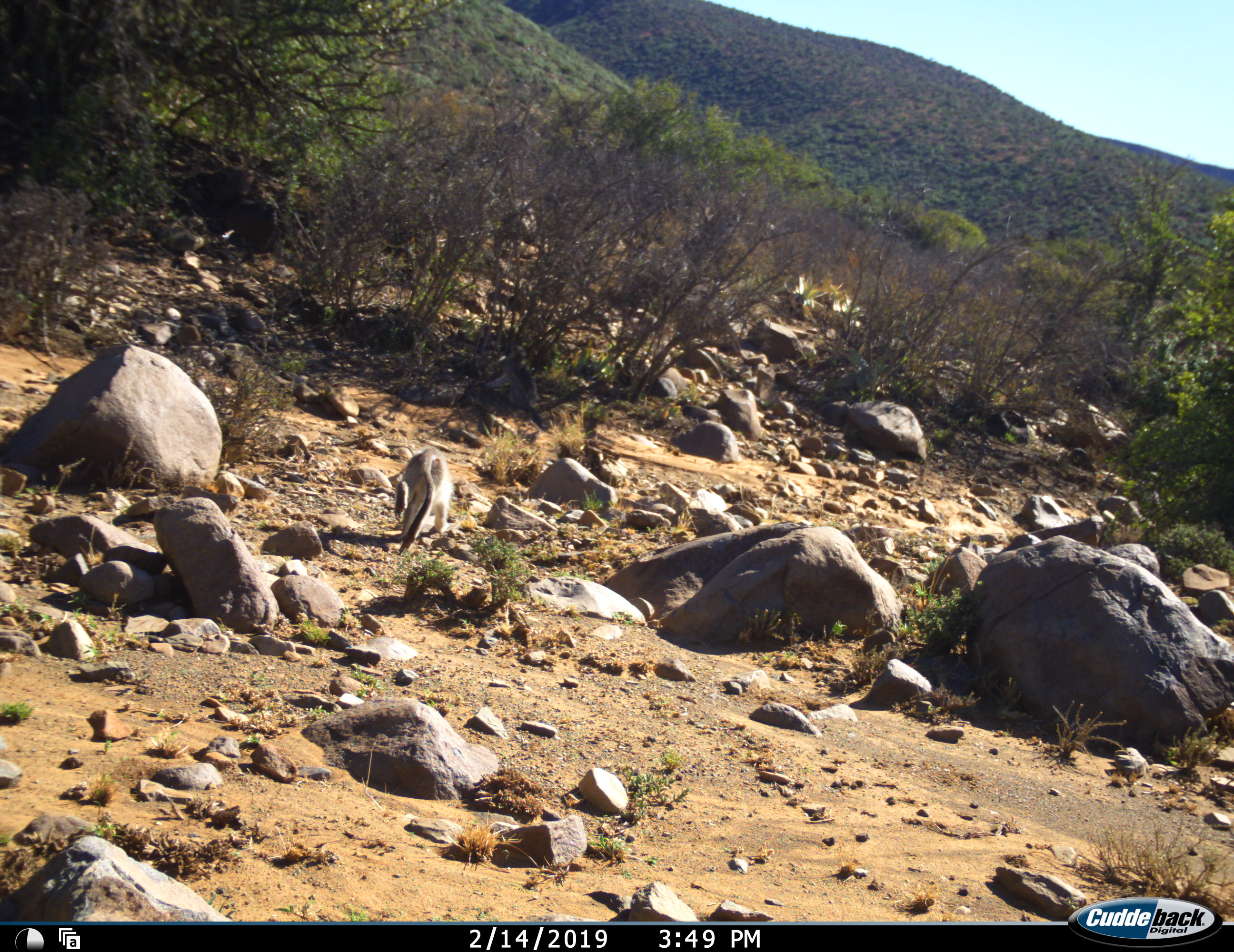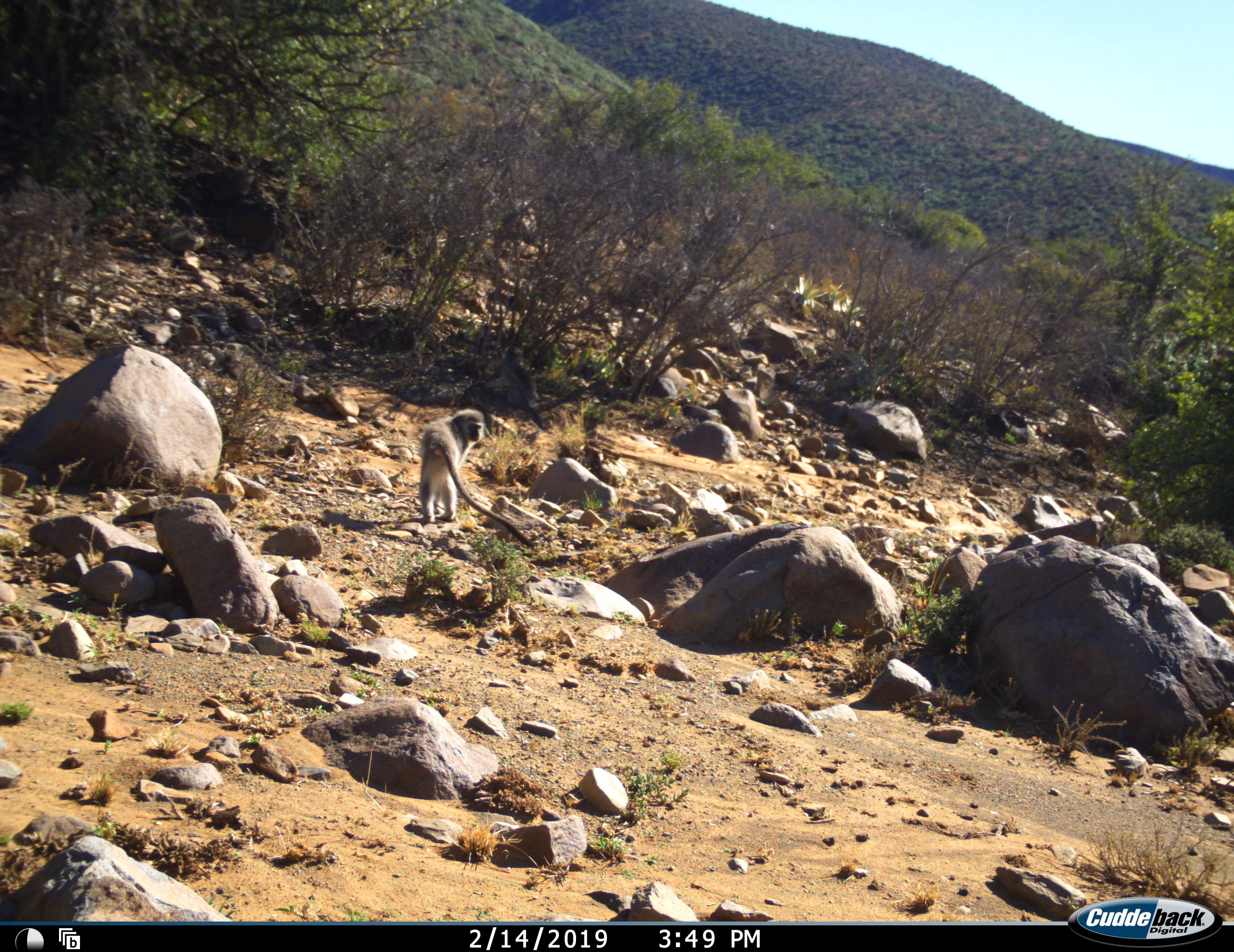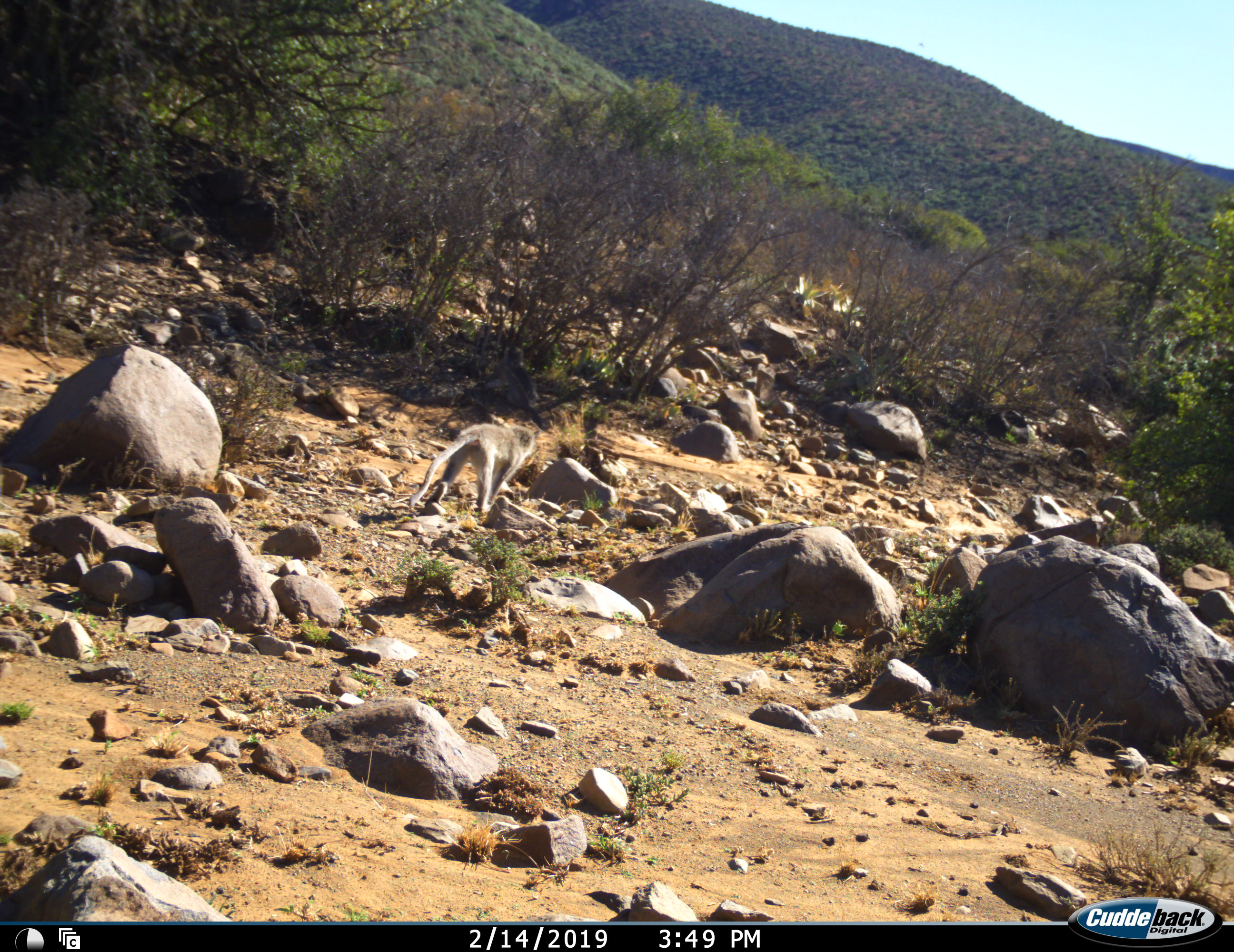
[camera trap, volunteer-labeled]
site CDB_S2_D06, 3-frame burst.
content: unidentified animal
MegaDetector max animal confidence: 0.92